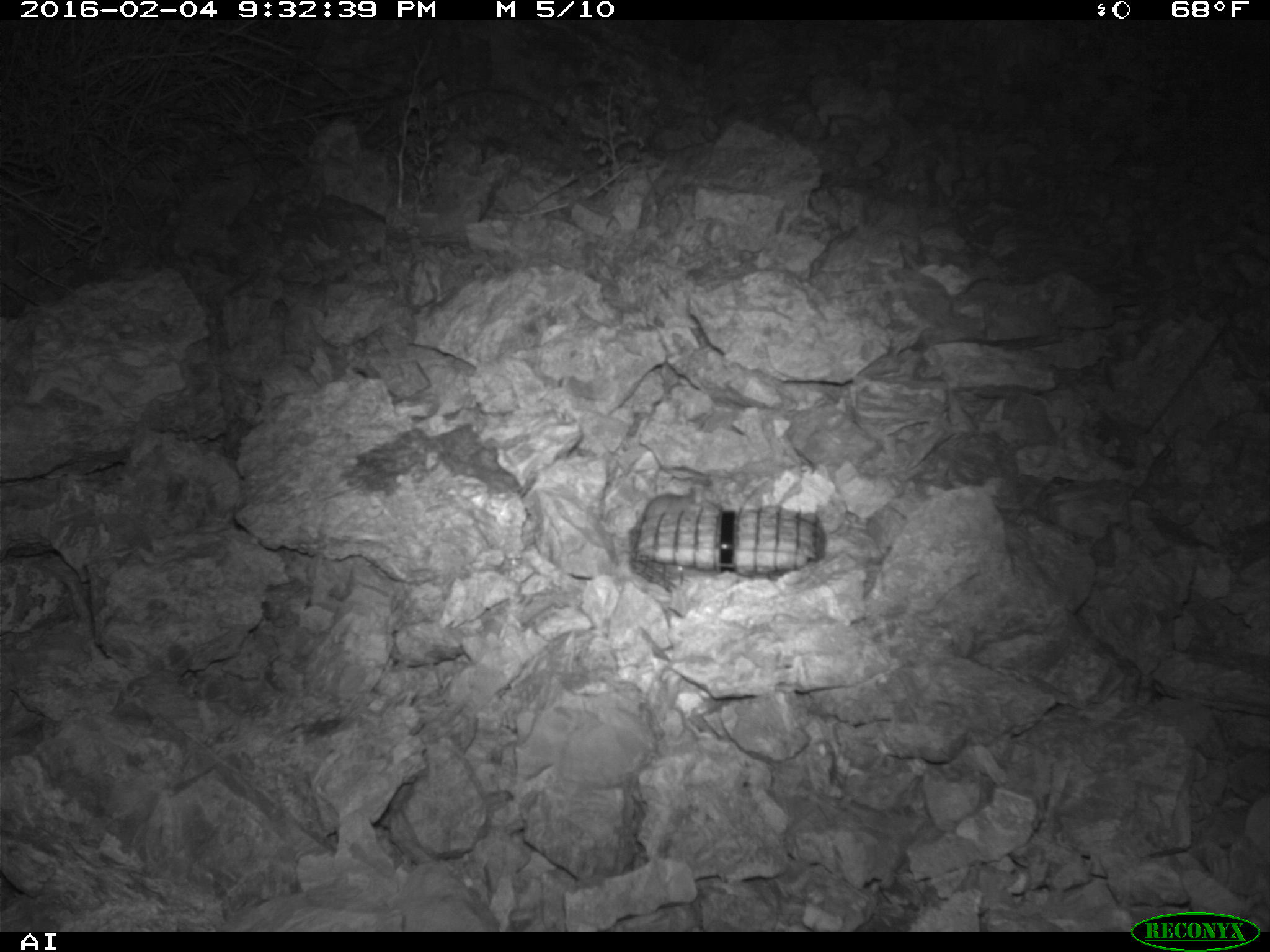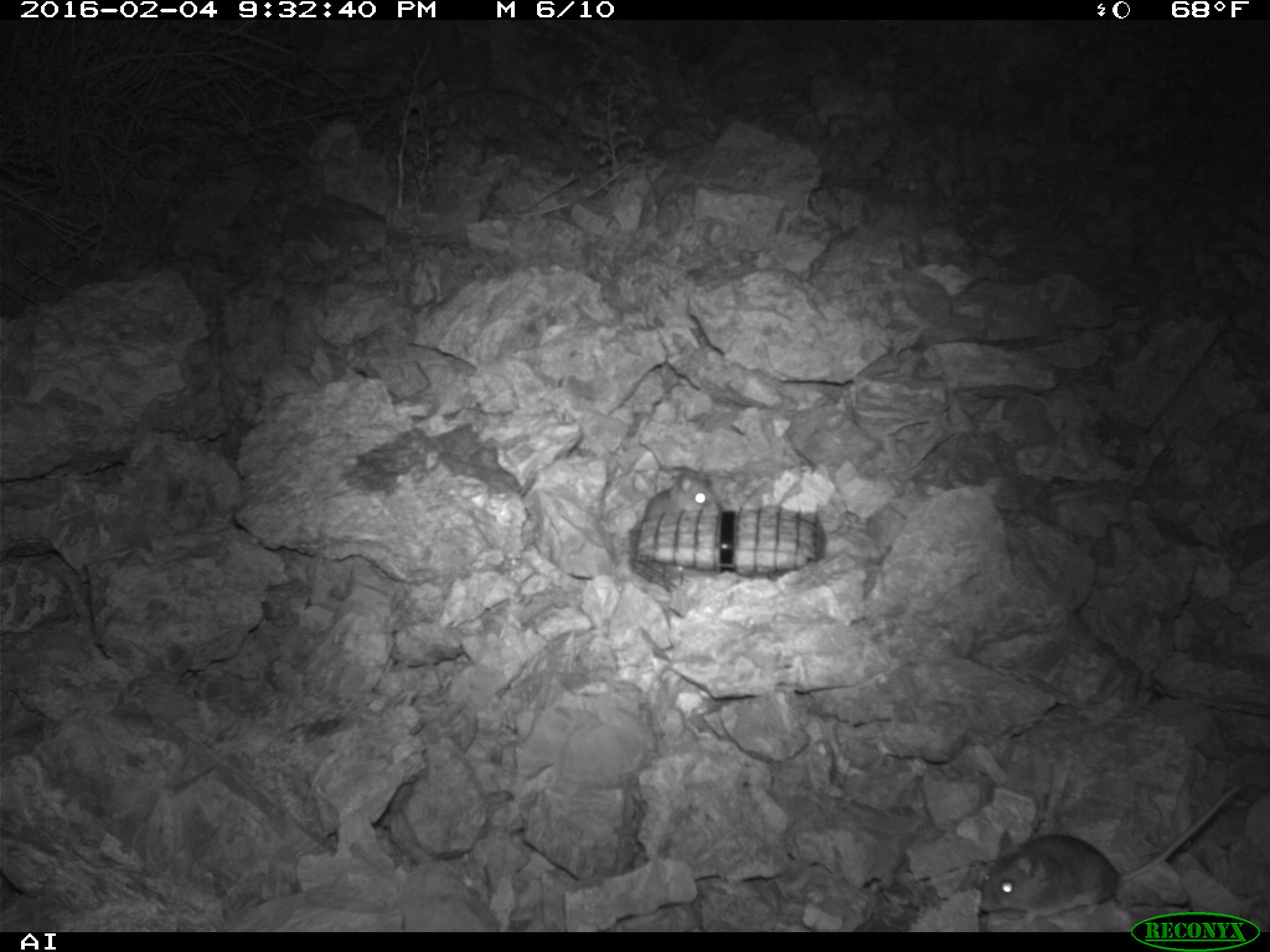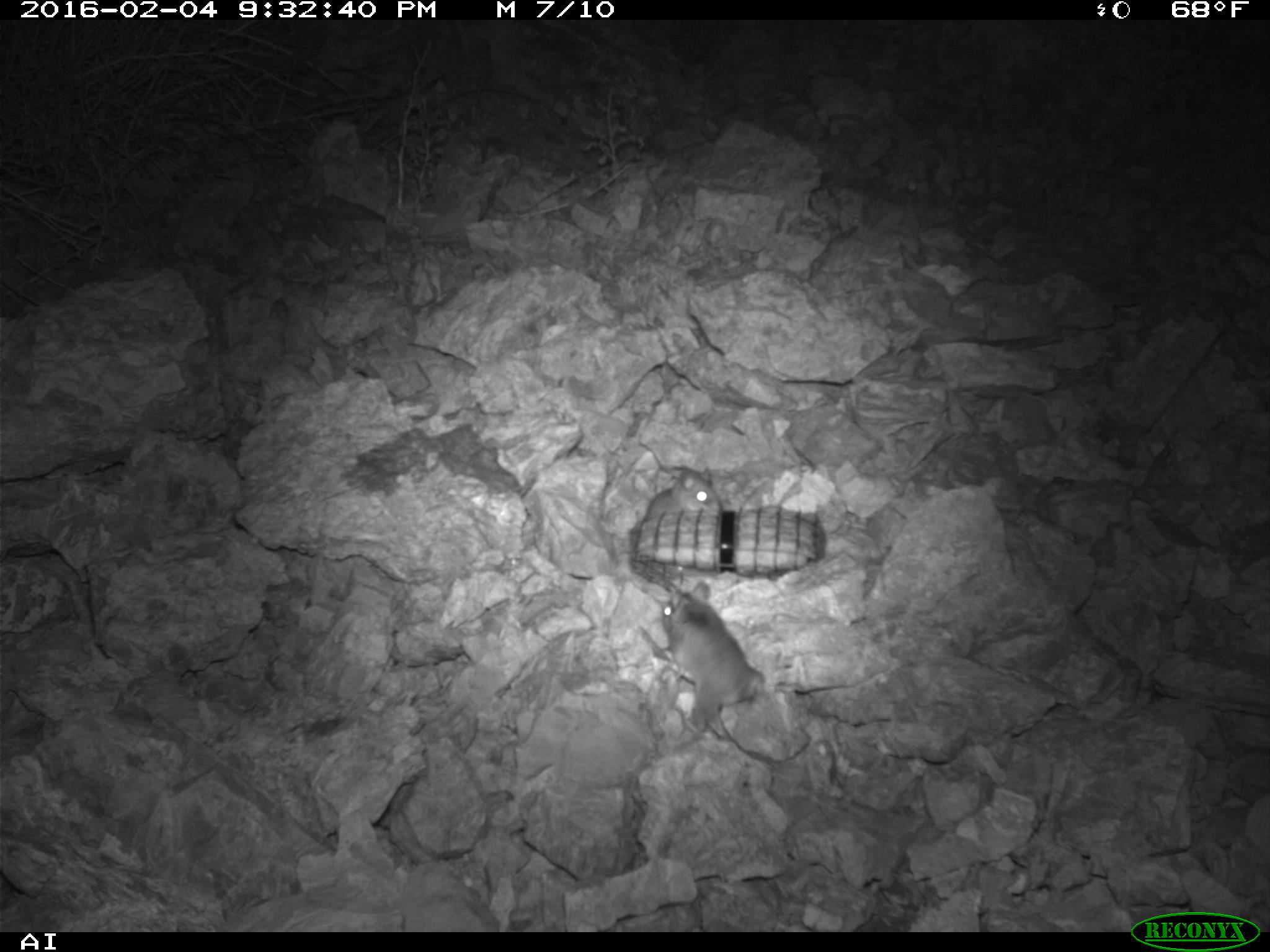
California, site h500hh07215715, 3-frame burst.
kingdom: Animalia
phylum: Chordata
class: Mammalia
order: Rodentia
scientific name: Rodentia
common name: rodent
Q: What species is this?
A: Rodent (Rodentia).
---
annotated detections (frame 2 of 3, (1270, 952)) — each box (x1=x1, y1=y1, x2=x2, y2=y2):
rodent: (x1=980, y1=780, x2=1241, y2=915); (x1=637, y1=474, x2=722, y2=525)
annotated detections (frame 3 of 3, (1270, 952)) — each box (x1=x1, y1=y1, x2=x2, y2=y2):
rodent: (x1=656, y1=580, x2=768, y2=733); (x1=643, y1=466, x2=723, y2=519)